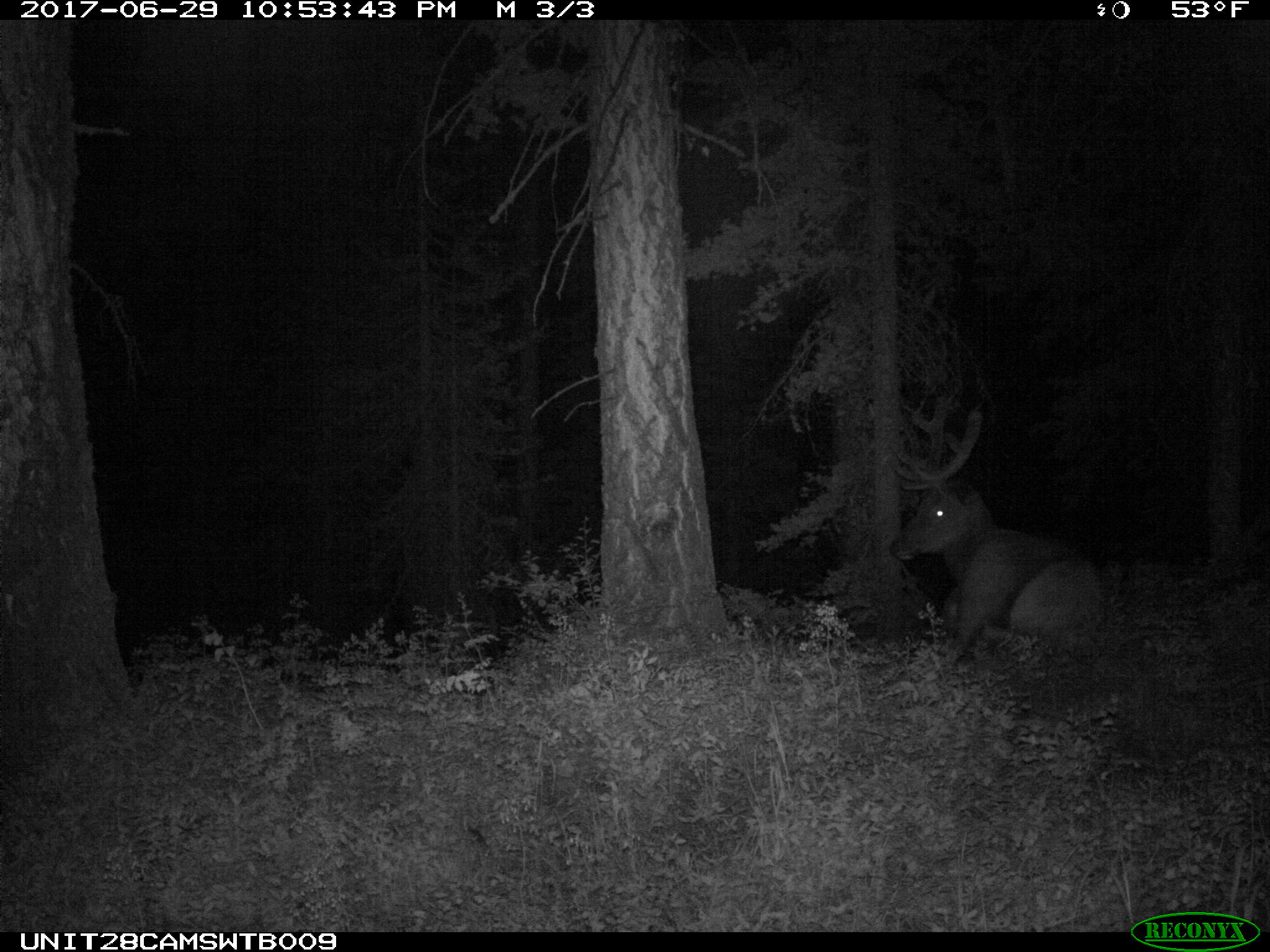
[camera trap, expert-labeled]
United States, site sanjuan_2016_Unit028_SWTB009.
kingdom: Animalia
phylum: Chordata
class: Mammalia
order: Artiodactyla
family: Cervidae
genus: Cervus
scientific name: Cervus elaphus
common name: red deer